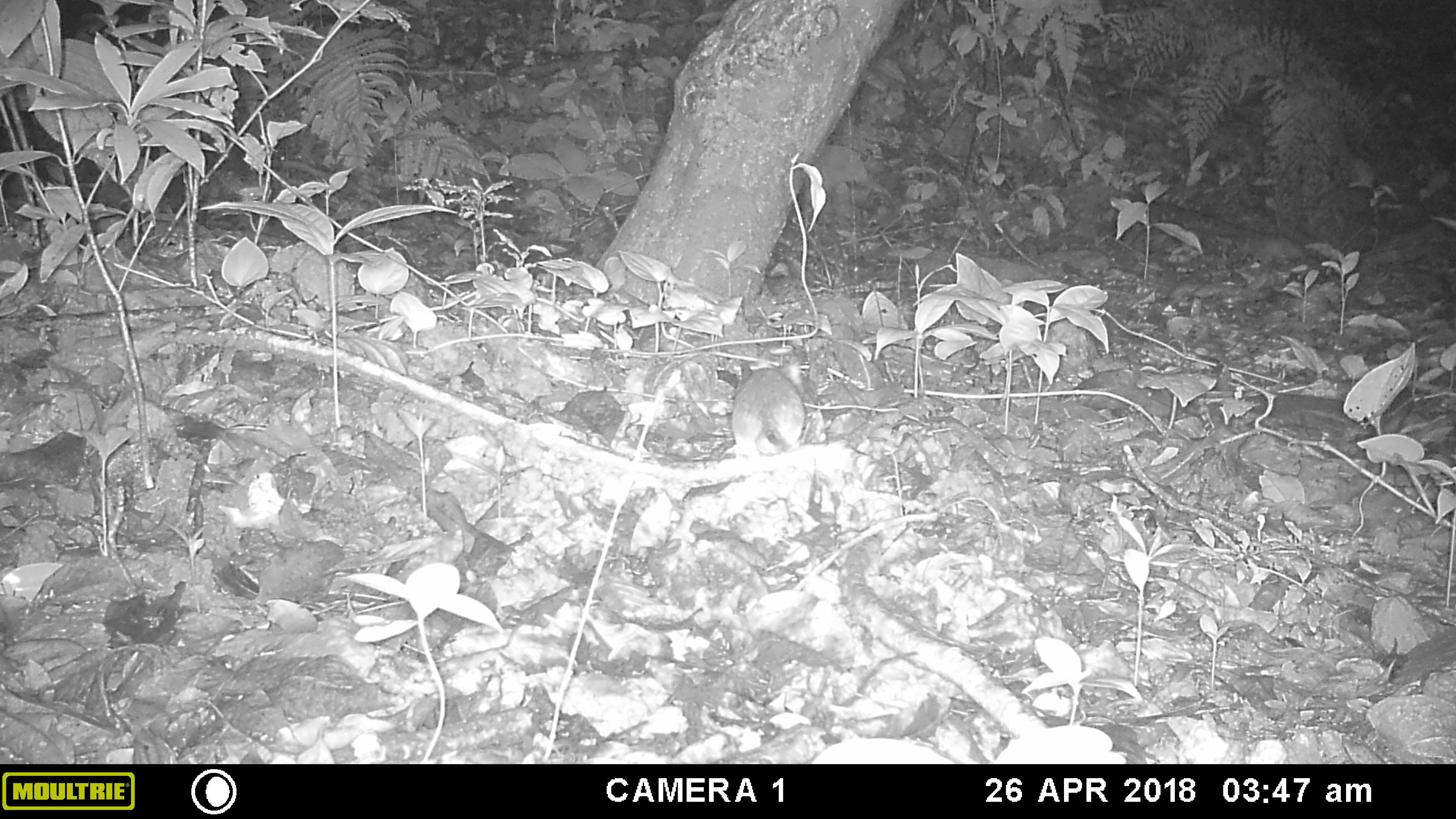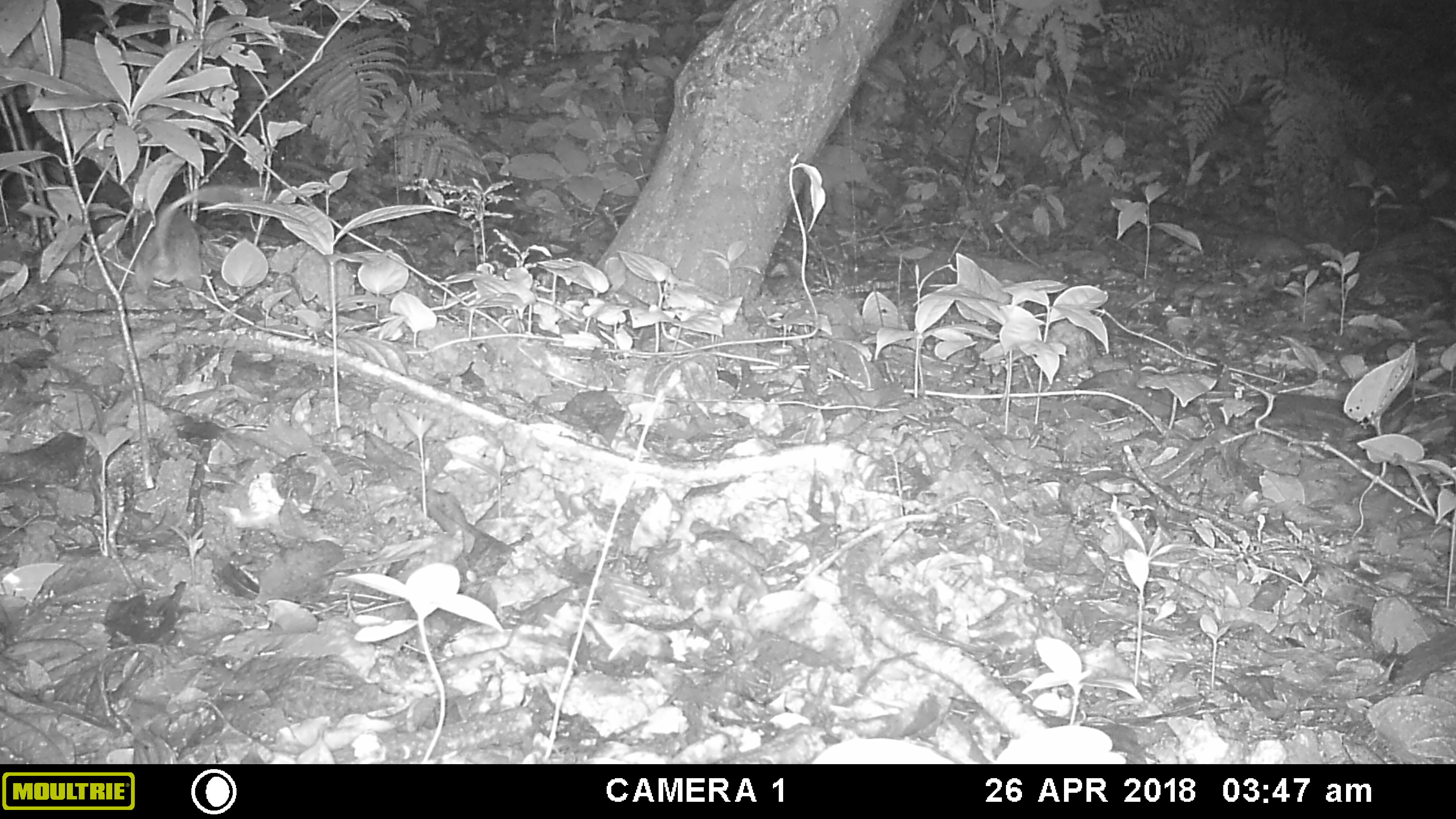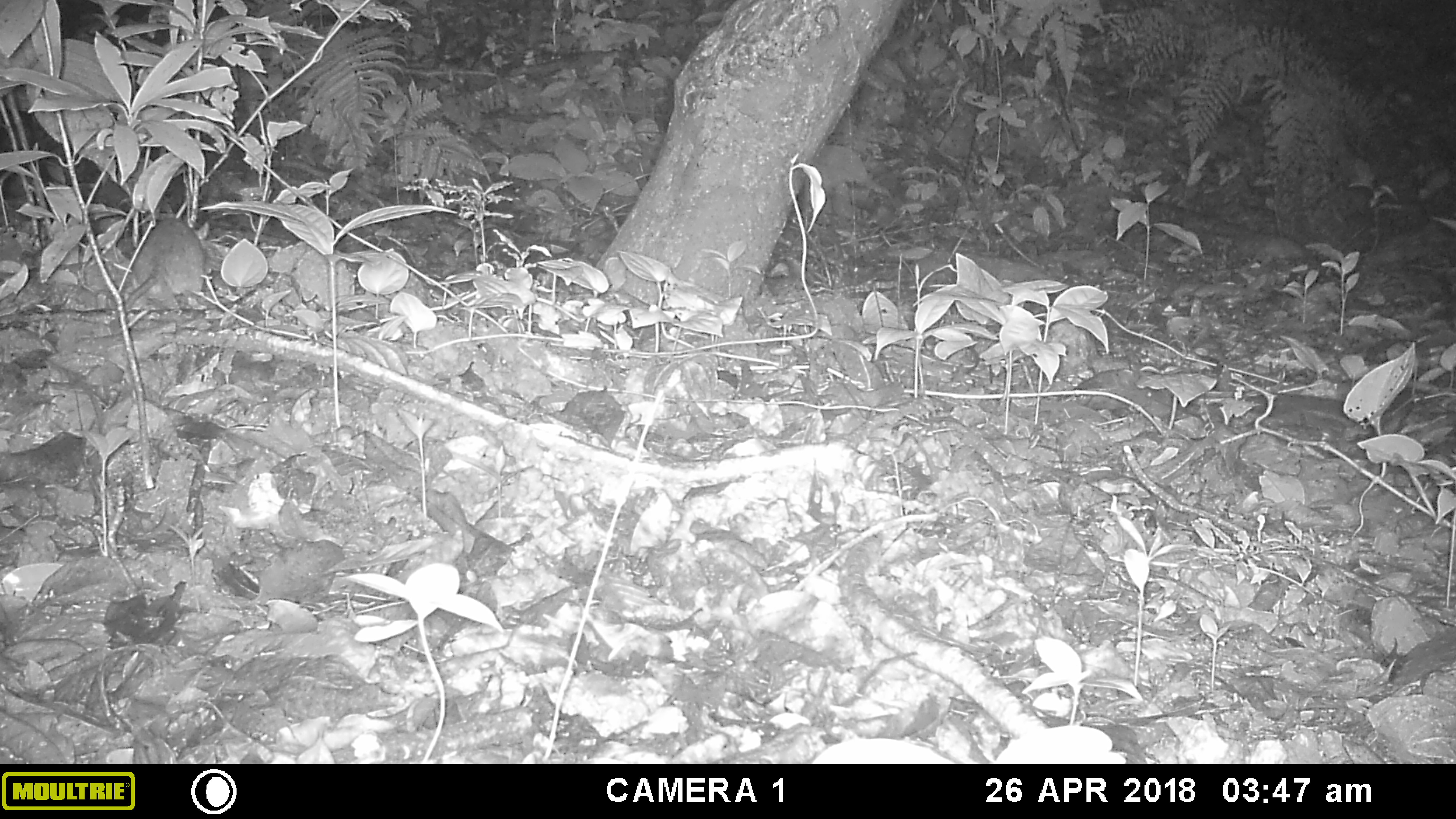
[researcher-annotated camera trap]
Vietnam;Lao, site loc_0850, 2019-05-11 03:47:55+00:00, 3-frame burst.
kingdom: Animalia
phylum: Chordata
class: Mammalia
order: Rodentia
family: Muridae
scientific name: Muridae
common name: old-world mice and rats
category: unidentified murid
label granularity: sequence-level